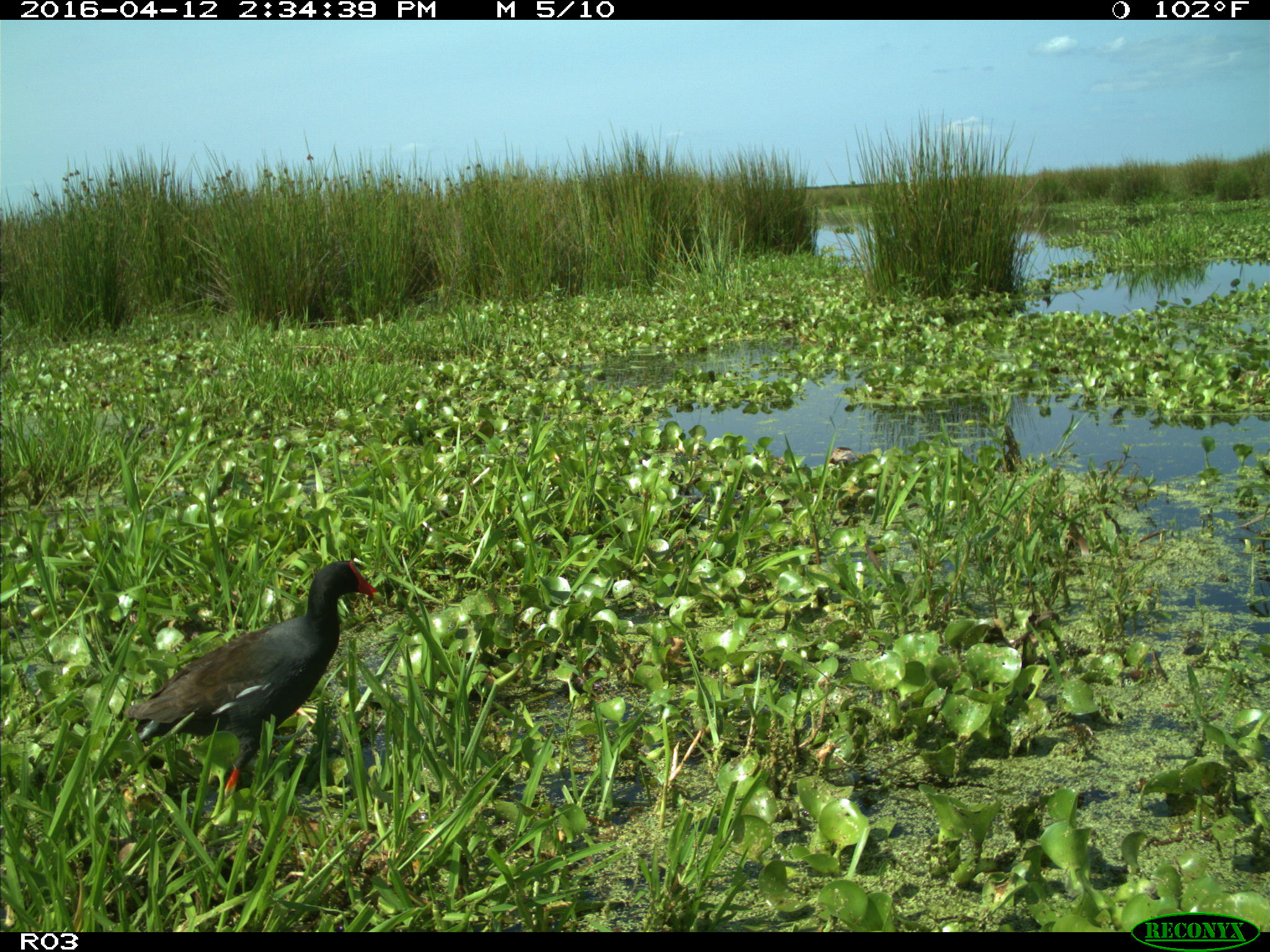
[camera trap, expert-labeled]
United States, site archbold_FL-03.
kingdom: Animalia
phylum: Chordata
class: Aves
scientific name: Aves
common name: birds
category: unidentified bird